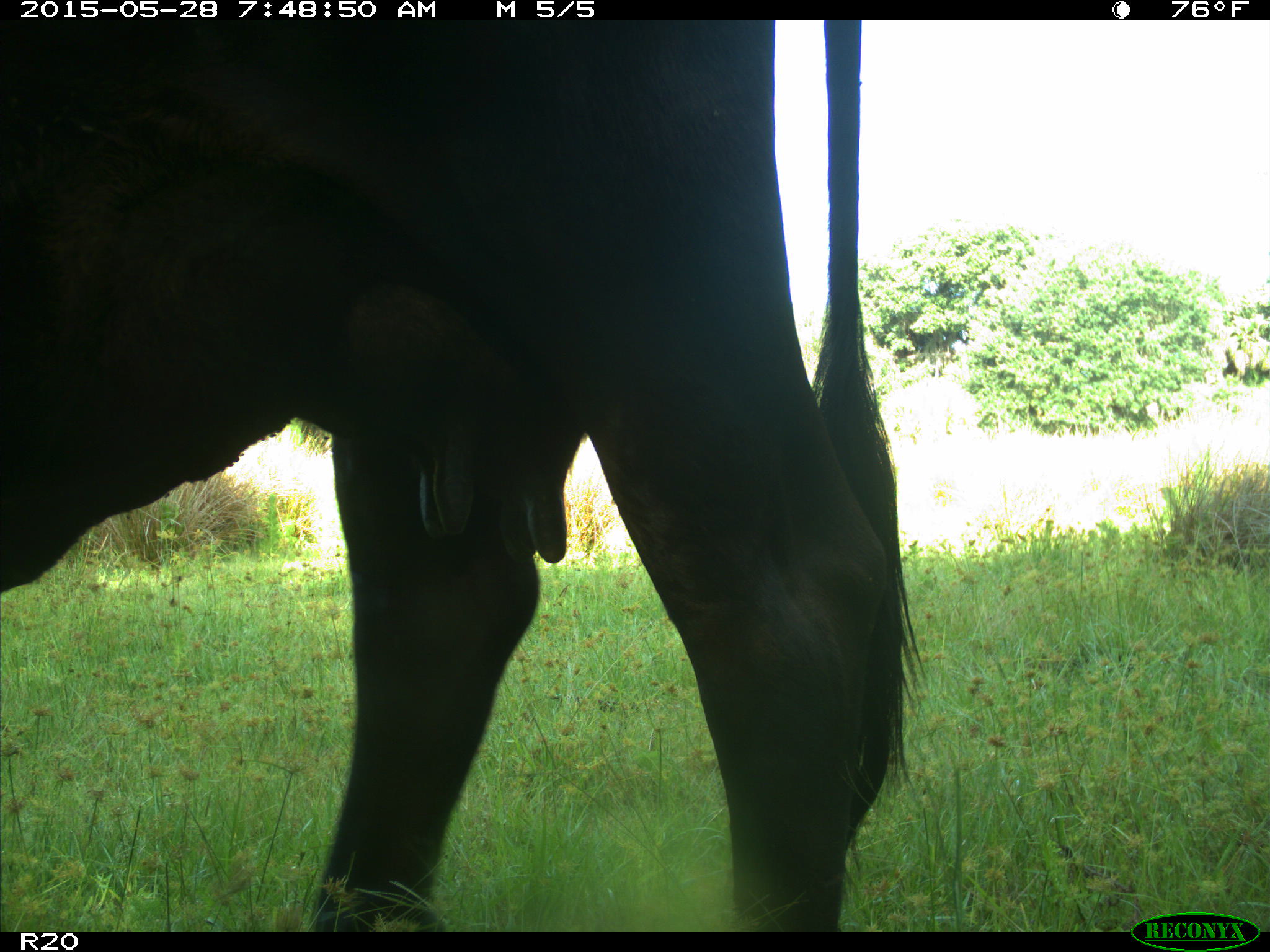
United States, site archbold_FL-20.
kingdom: Animalia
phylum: Chordata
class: Mammalia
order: Artiodactyla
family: Bovidae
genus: Bos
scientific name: Bos taurus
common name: domestic cow